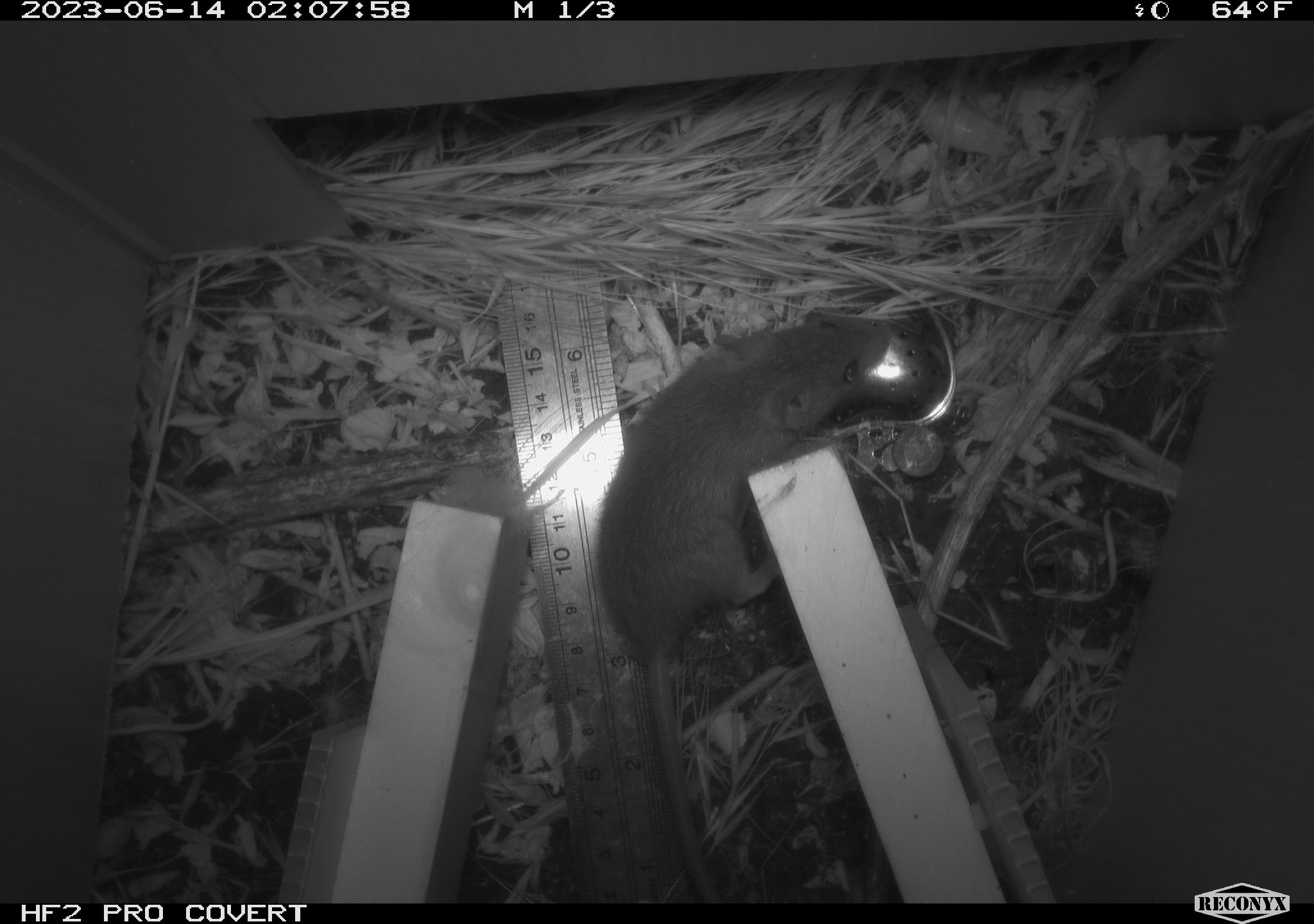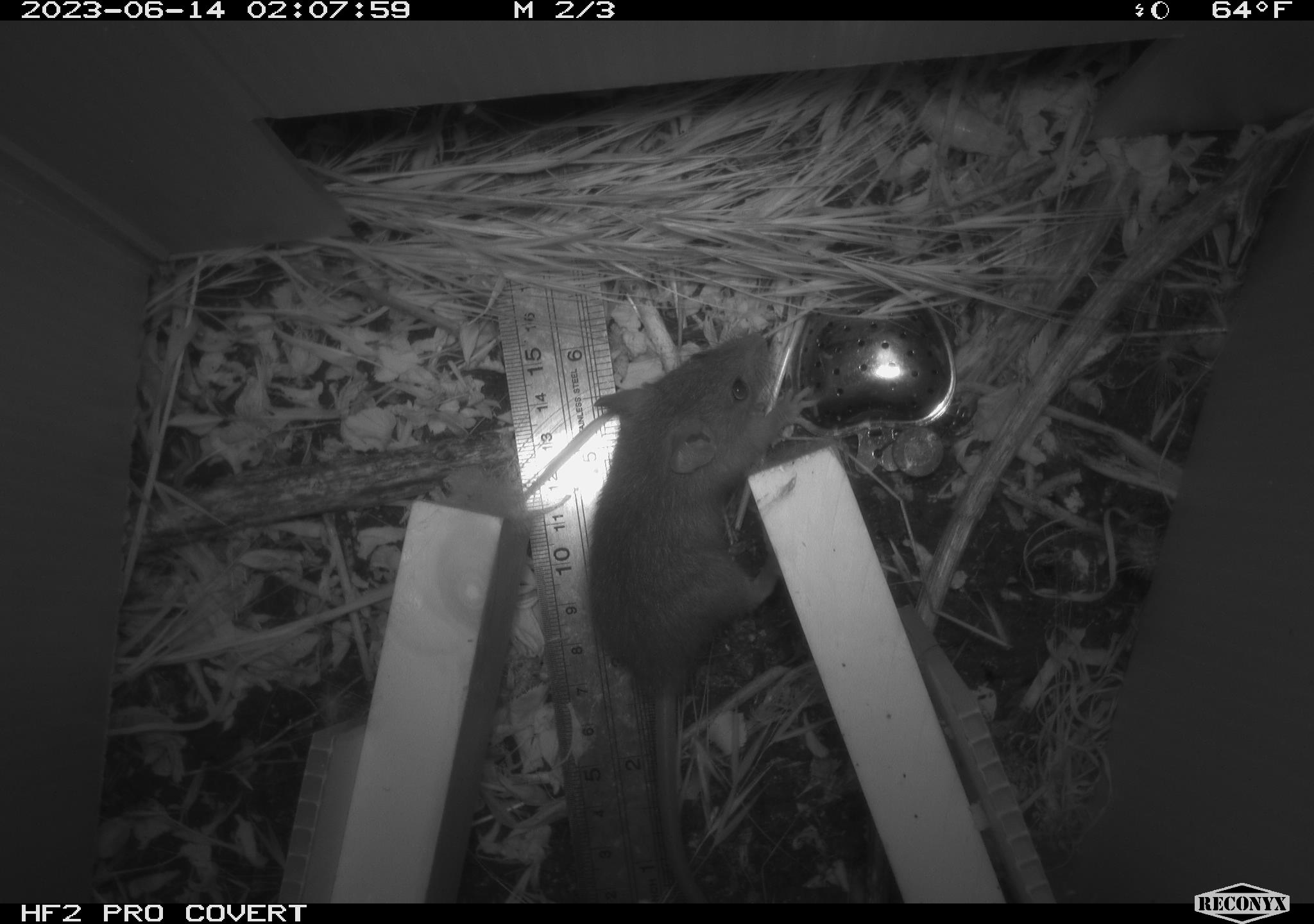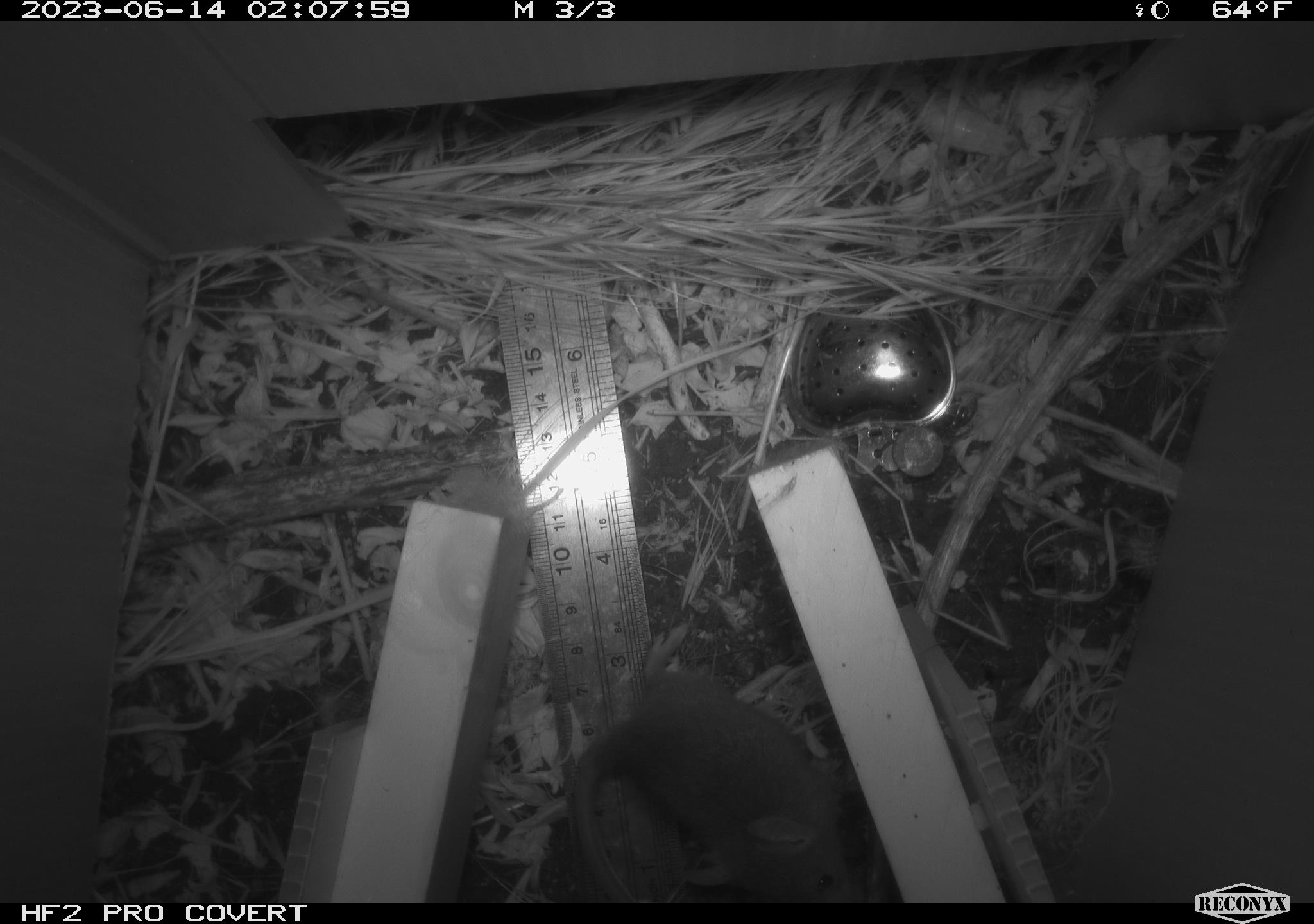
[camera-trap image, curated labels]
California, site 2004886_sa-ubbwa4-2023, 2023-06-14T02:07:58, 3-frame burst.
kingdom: Animalia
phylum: Chordata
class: Mammalia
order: Rodentia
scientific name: Rodentia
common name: mouse species